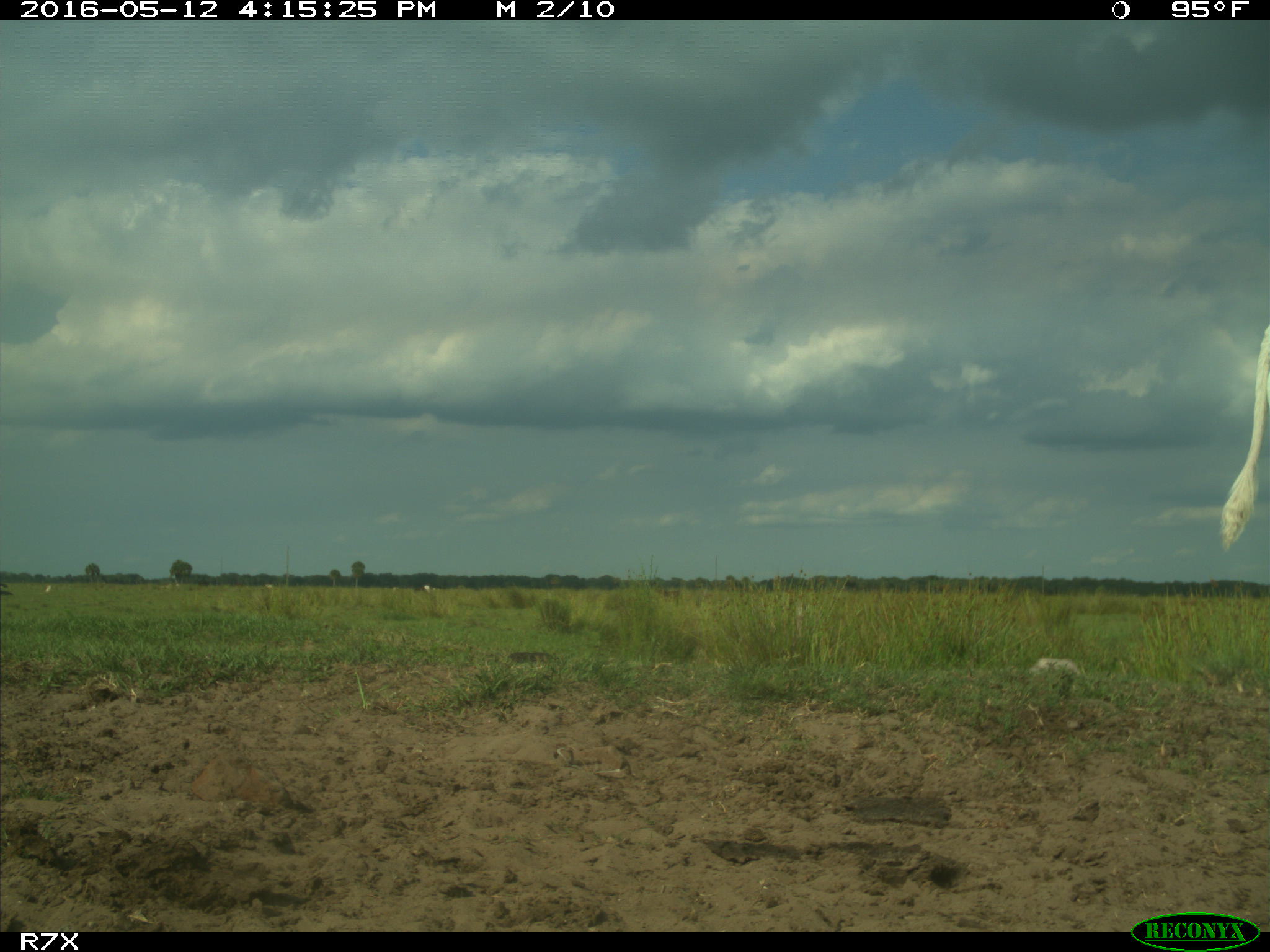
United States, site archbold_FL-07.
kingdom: Animalia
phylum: Chordata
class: Mammalia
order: Artiodactyla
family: Bovidae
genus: Bos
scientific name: Bos taurus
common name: domestic cow